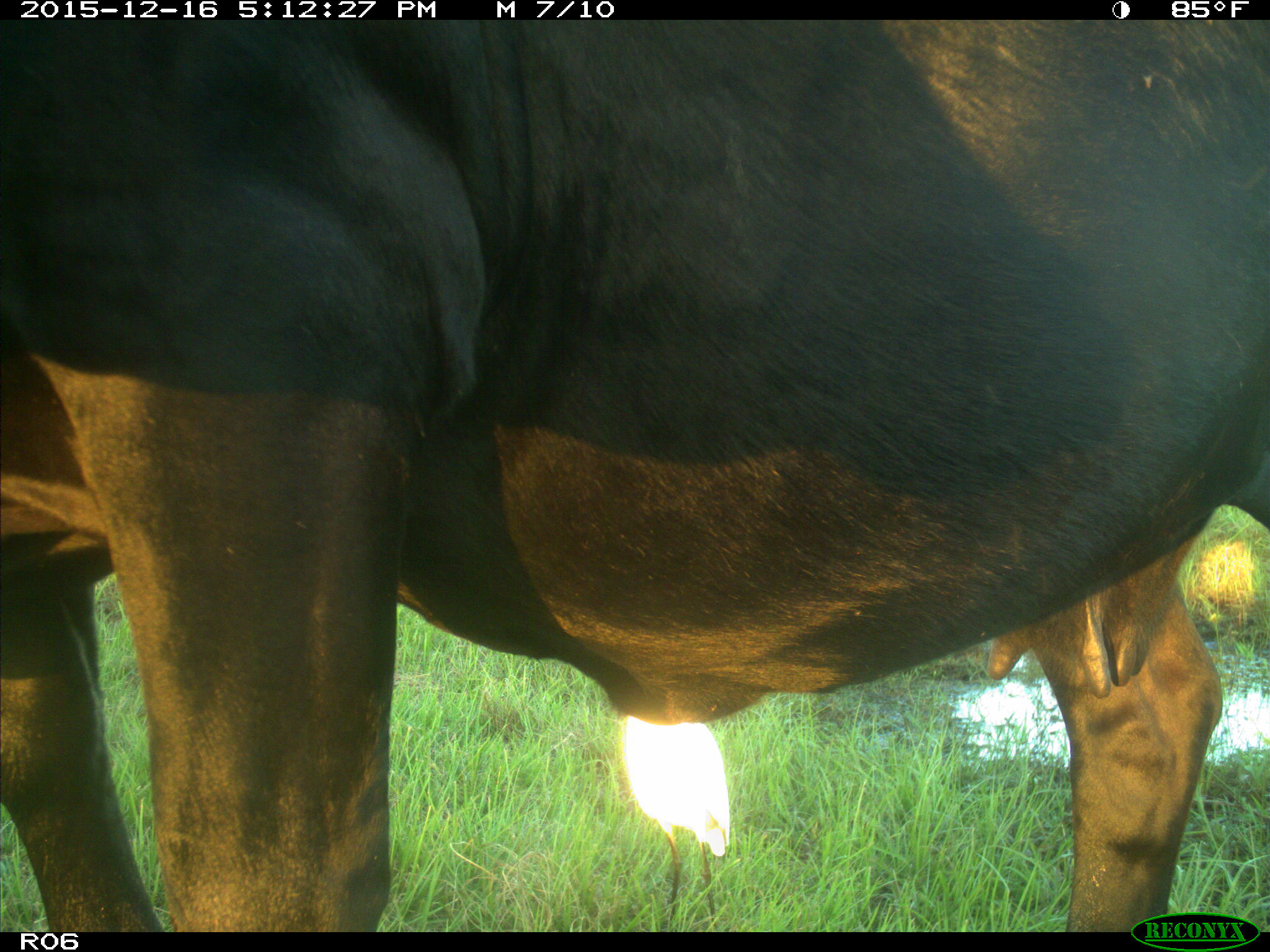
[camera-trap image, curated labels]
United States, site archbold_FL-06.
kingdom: Animalia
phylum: Chordata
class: Mammalia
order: Artiodactyla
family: Bovidae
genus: Bos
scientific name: Bos taurus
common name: domestic cow